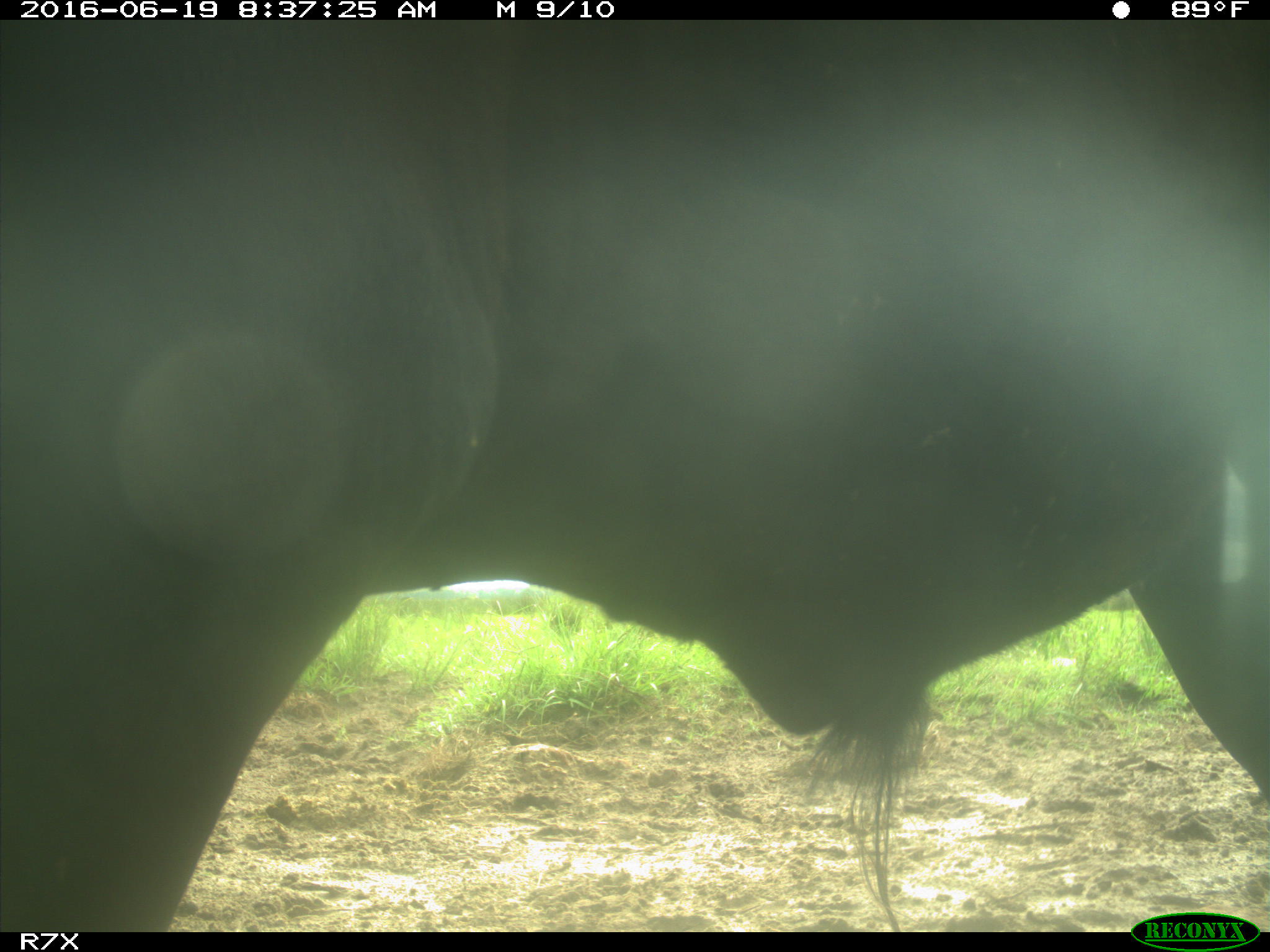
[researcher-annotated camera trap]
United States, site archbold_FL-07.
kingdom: Animalia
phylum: Chordata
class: Mammalia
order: Artiodactyla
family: Bovidae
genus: Bos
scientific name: Bos taurus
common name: domestic cow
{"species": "Bos taurus (domestic cow)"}